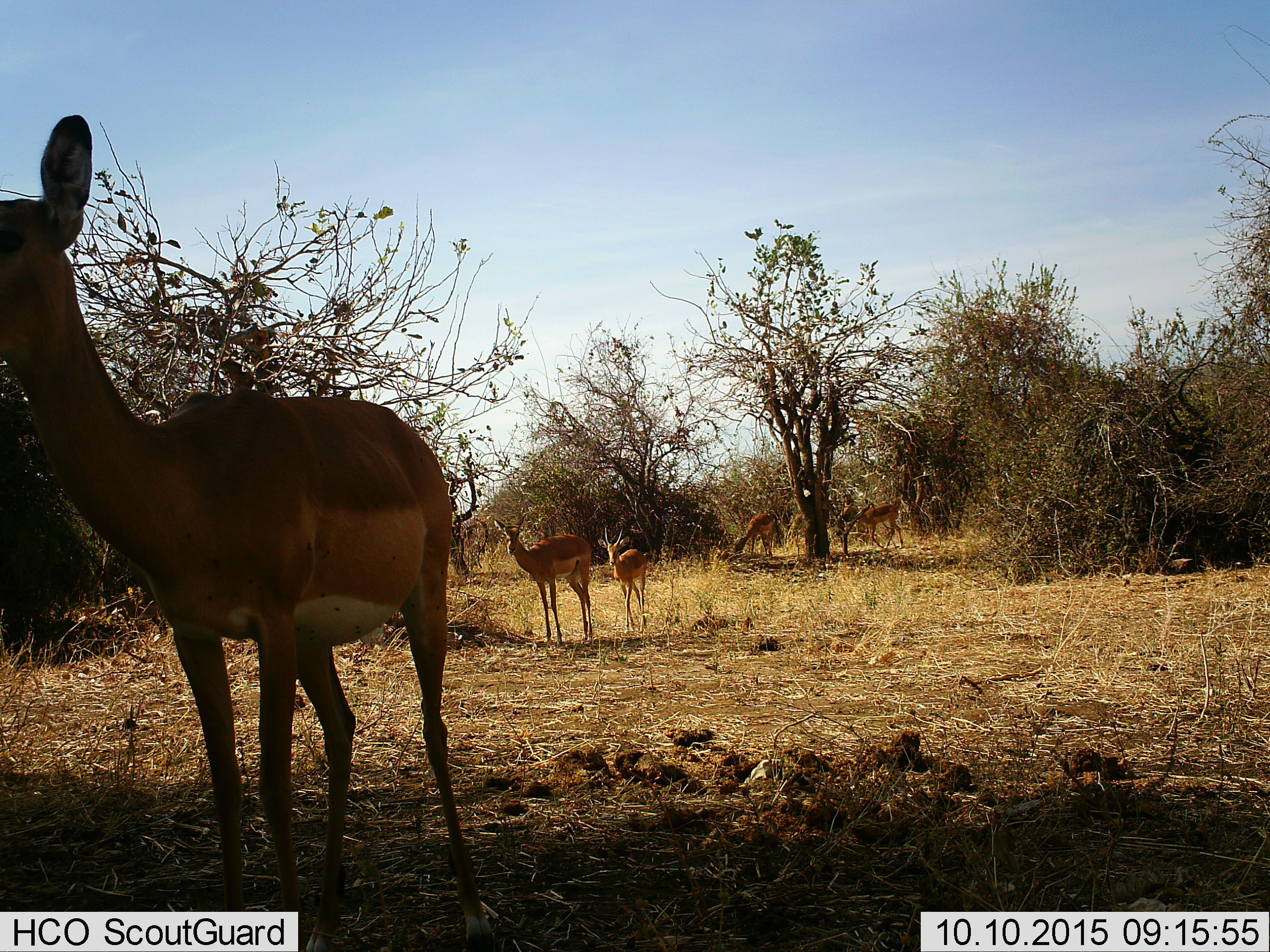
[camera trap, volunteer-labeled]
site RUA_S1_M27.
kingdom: Animalia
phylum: Chordata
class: Mammalia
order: Artiodactyla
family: Bovidae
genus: Aepyceros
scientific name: Aepyceros melampus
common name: impala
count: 5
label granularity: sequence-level